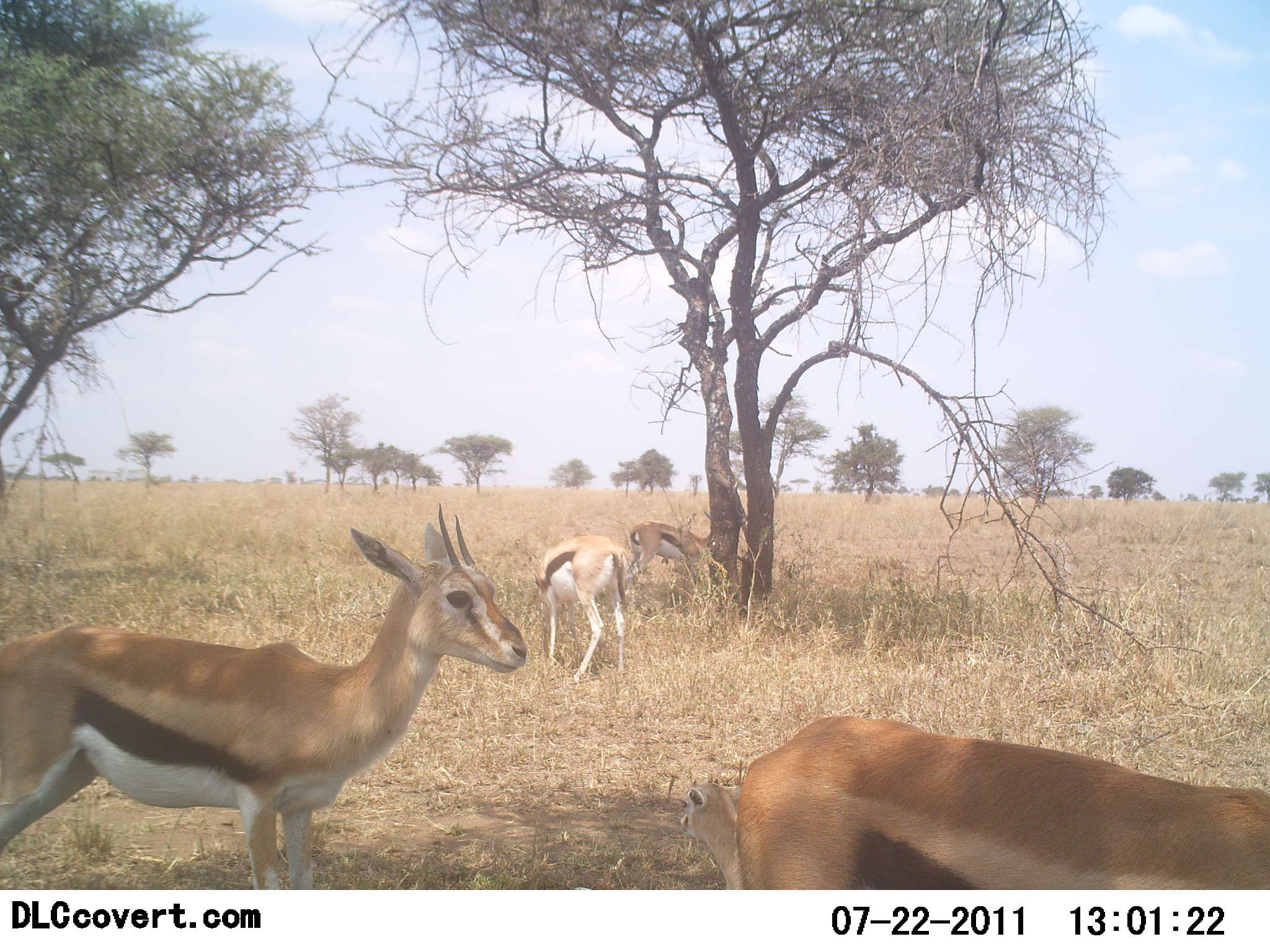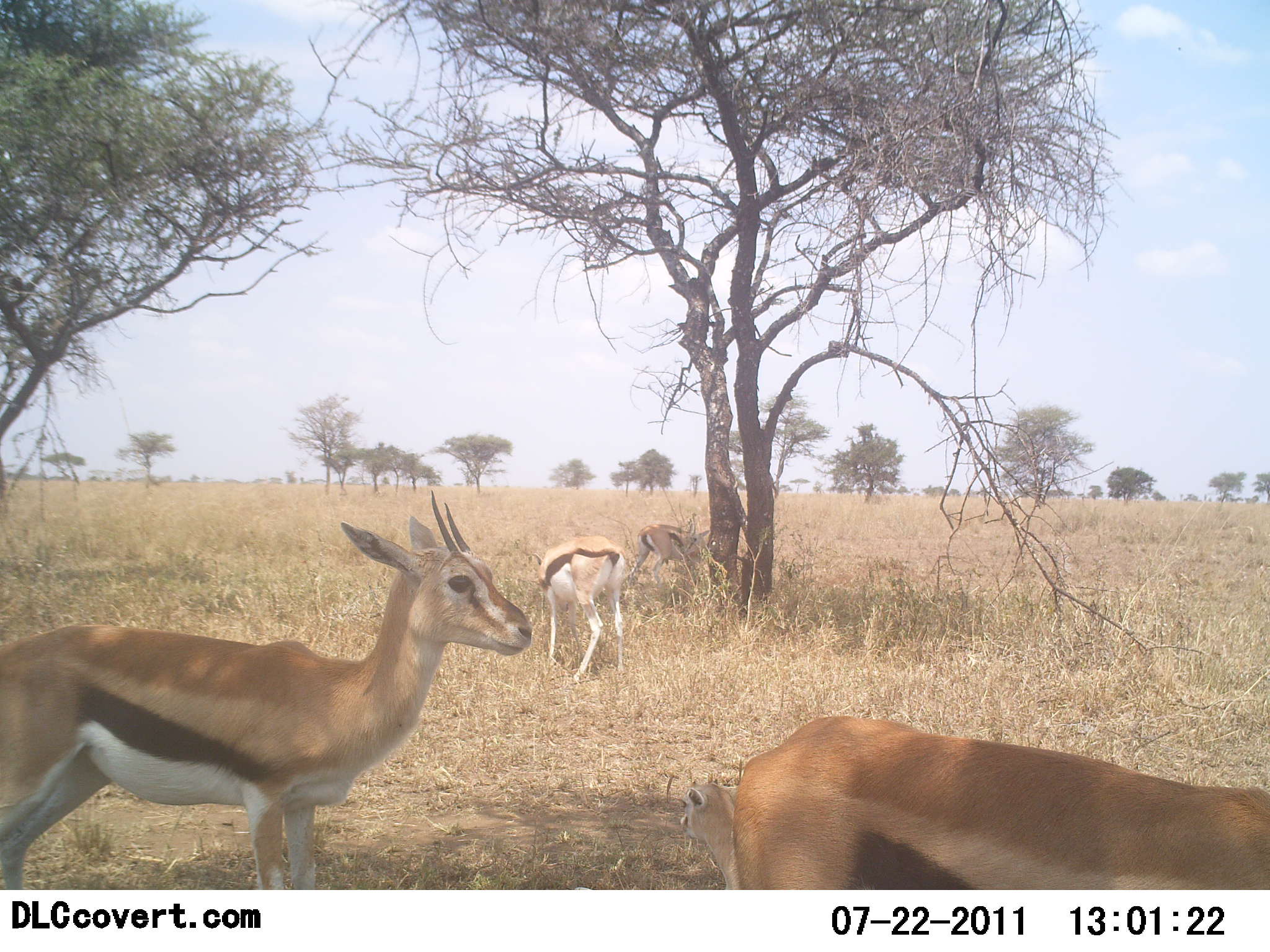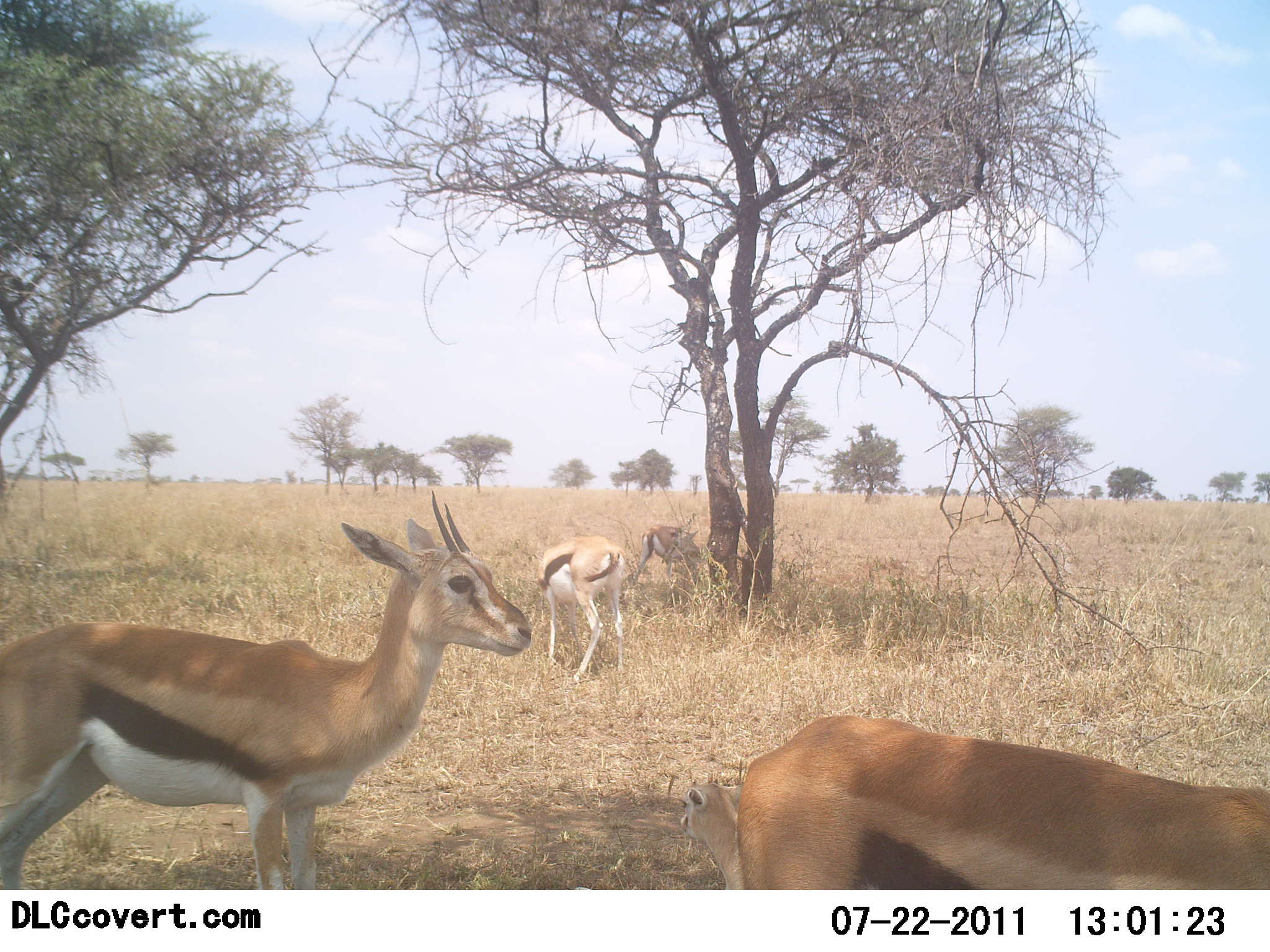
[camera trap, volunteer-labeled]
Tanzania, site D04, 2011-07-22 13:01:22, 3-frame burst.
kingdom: Animalia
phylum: Chordata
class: Mammalia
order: Artiodactyla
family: Bovidae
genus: Eudorcas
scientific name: Eudorcas thomsonii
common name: thomson's gazelle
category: gazellethomsons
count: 4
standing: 80%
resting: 30%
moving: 0%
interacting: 0%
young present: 10%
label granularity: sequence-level